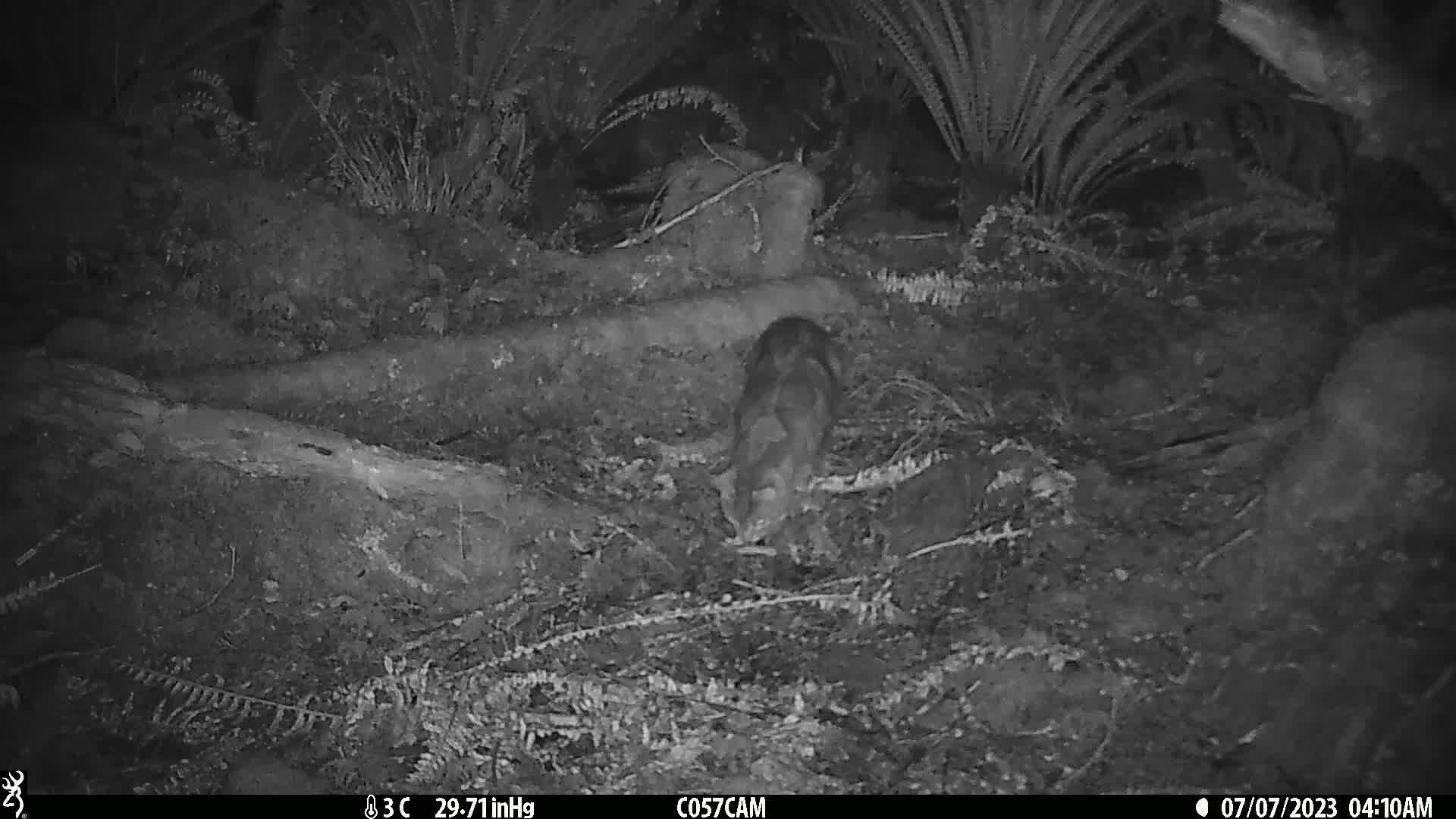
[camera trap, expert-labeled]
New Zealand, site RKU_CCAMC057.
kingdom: Animalia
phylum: Chordata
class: Mammalia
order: Carnivora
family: Felidae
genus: Felis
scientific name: Felis catus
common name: domestic cat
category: cat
Cat (domestic cat) (Felis catus).